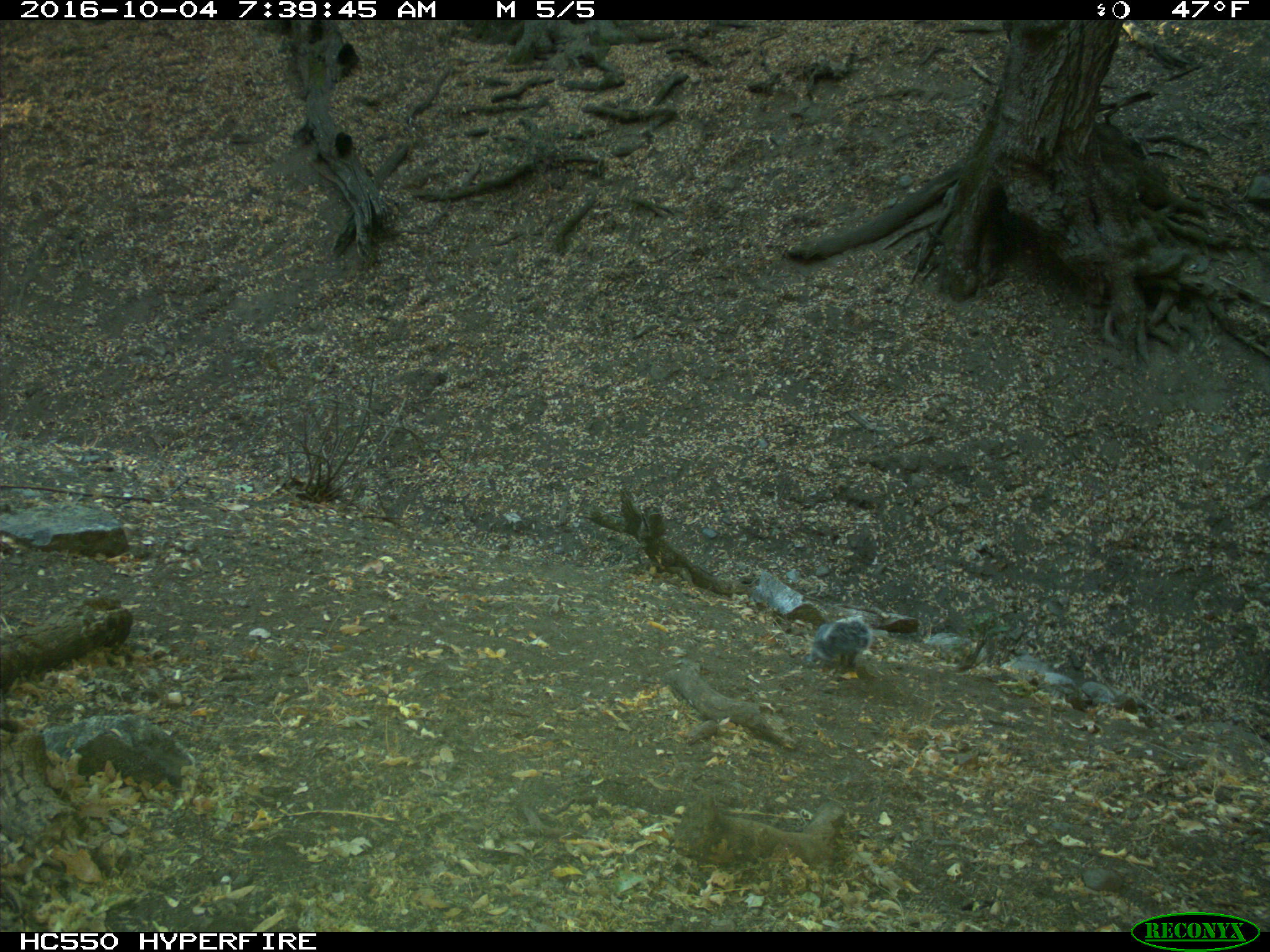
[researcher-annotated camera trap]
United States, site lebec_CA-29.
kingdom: Animalia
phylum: Chordata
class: Mammalia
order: Rodentia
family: Sciuridae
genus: Sciurus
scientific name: Sciurus carolinensis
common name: eastern gray squirrel